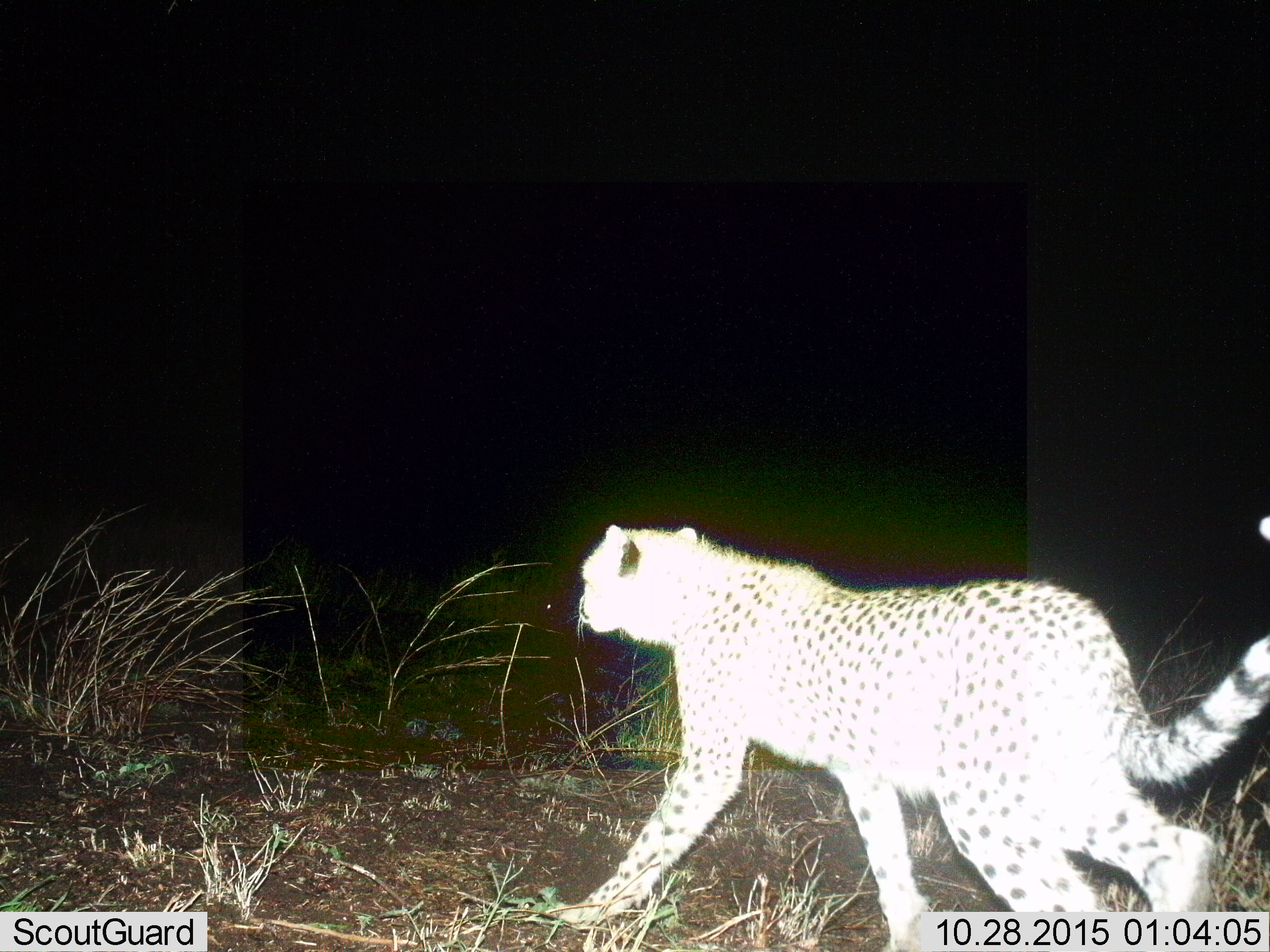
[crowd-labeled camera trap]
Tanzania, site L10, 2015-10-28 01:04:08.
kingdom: Animalia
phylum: Chordata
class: Mammalia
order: Carnivora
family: Felidae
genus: Acinonyx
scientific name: Acinonyx jubatus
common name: cheetah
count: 1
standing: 22%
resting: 0%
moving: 89%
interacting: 0%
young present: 0%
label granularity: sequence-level